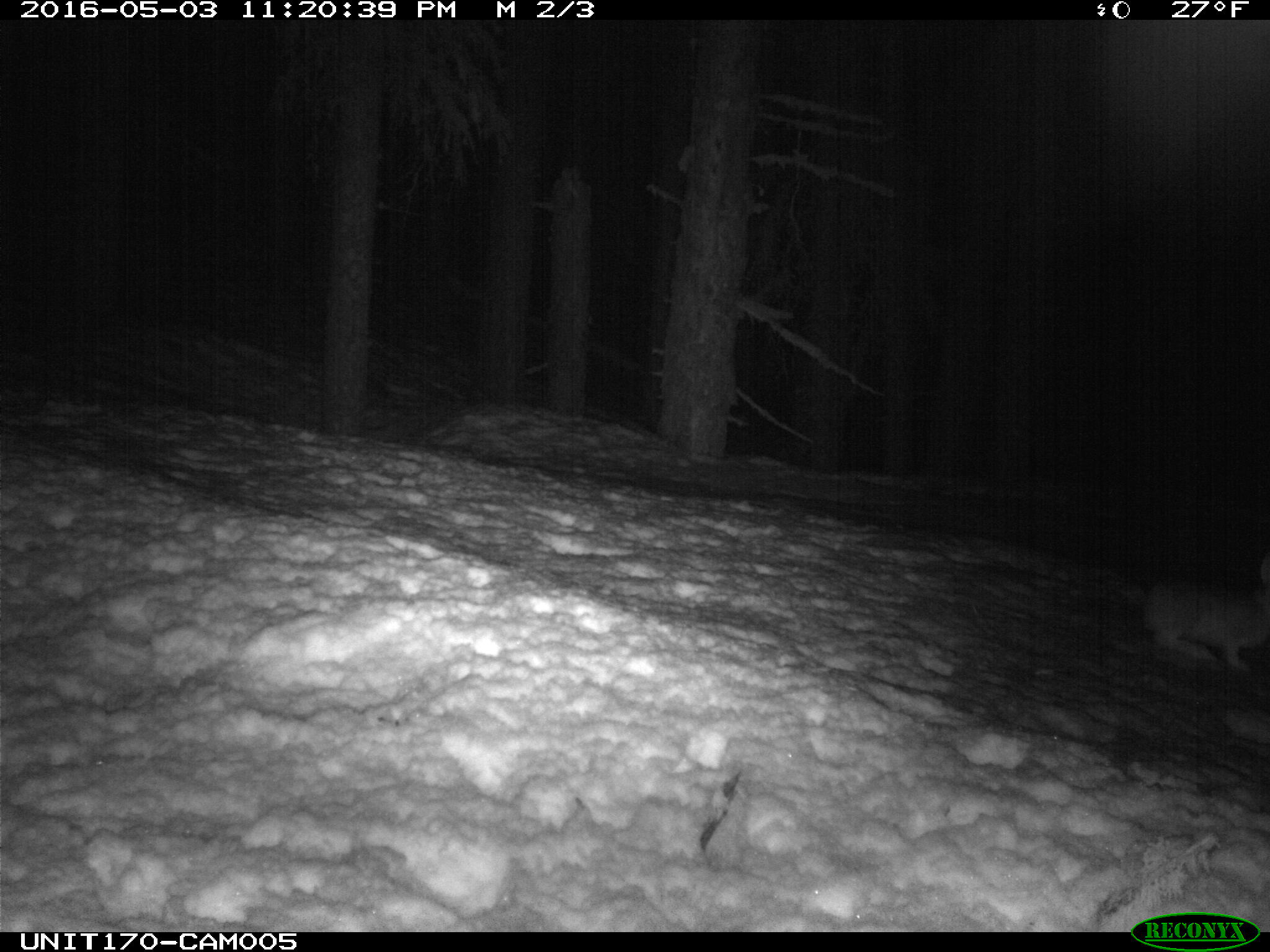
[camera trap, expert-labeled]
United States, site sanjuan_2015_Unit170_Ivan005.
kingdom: Animalia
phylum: Chordata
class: Mammalia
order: Lagomorpha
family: Leporidae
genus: Lepus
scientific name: Lepus americanus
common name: snowshoe hare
Lepus americanus (snowshoe hare).